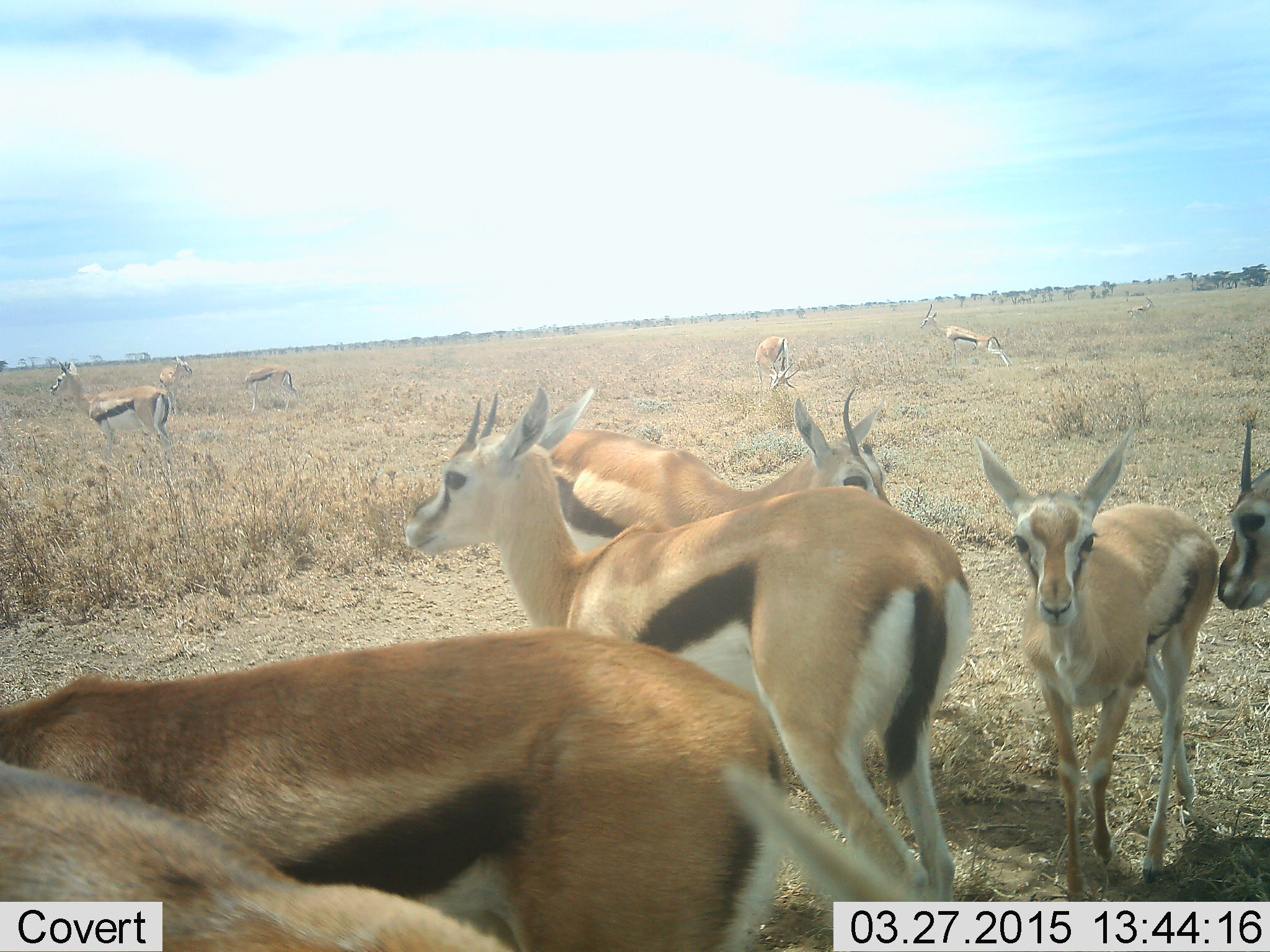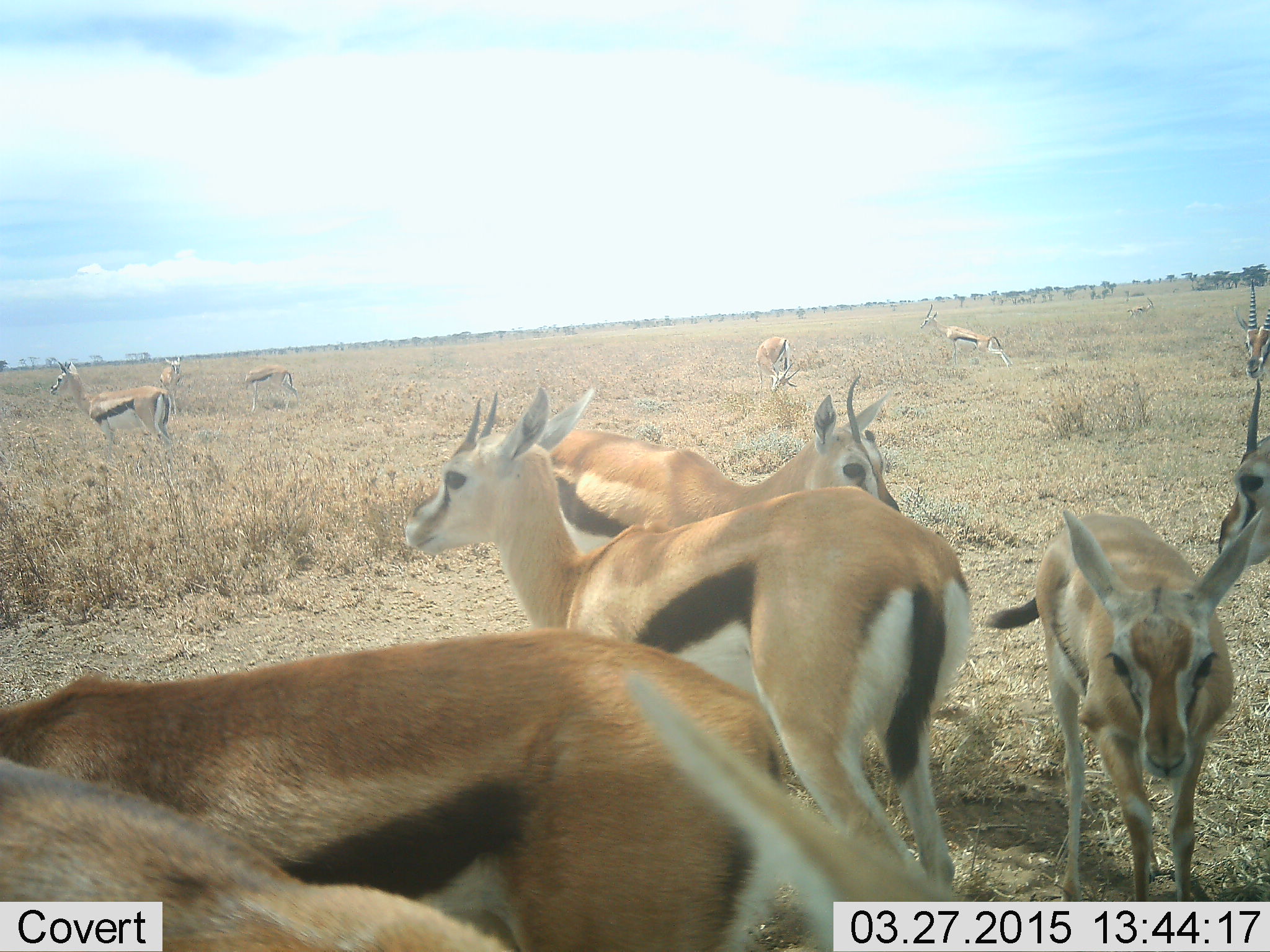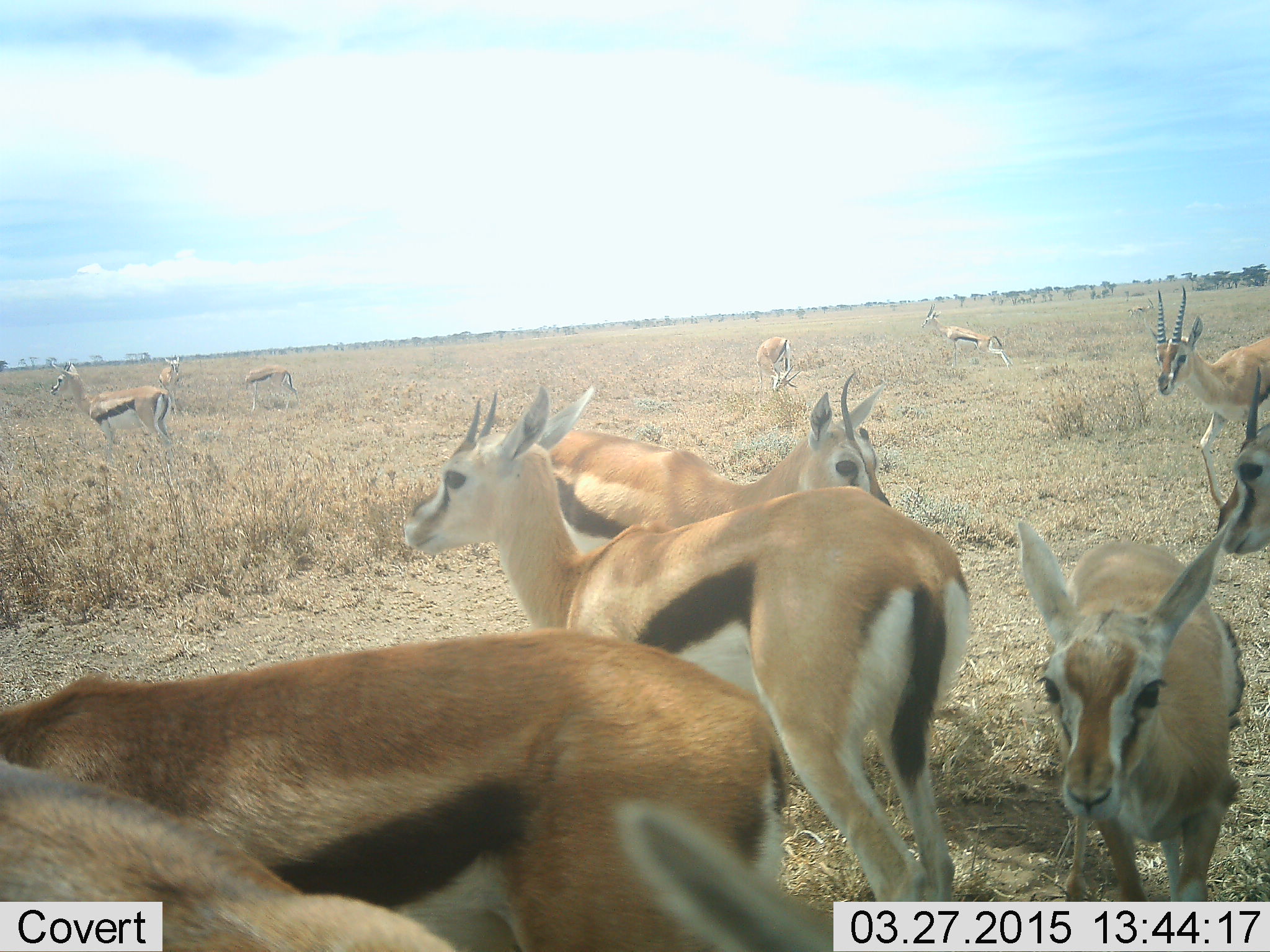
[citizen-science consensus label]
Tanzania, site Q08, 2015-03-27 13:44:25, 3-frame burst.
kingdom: Animalia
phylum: Chordata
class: Mammalia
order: Artiodactyla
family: Bovidae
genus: Eudorcas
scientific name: Eudorcas thomsonii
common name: thomson's gazelle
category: gazellethomsons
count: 11-50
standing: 90%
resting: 10%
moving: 40%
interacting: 20%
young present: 10%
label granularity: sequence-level